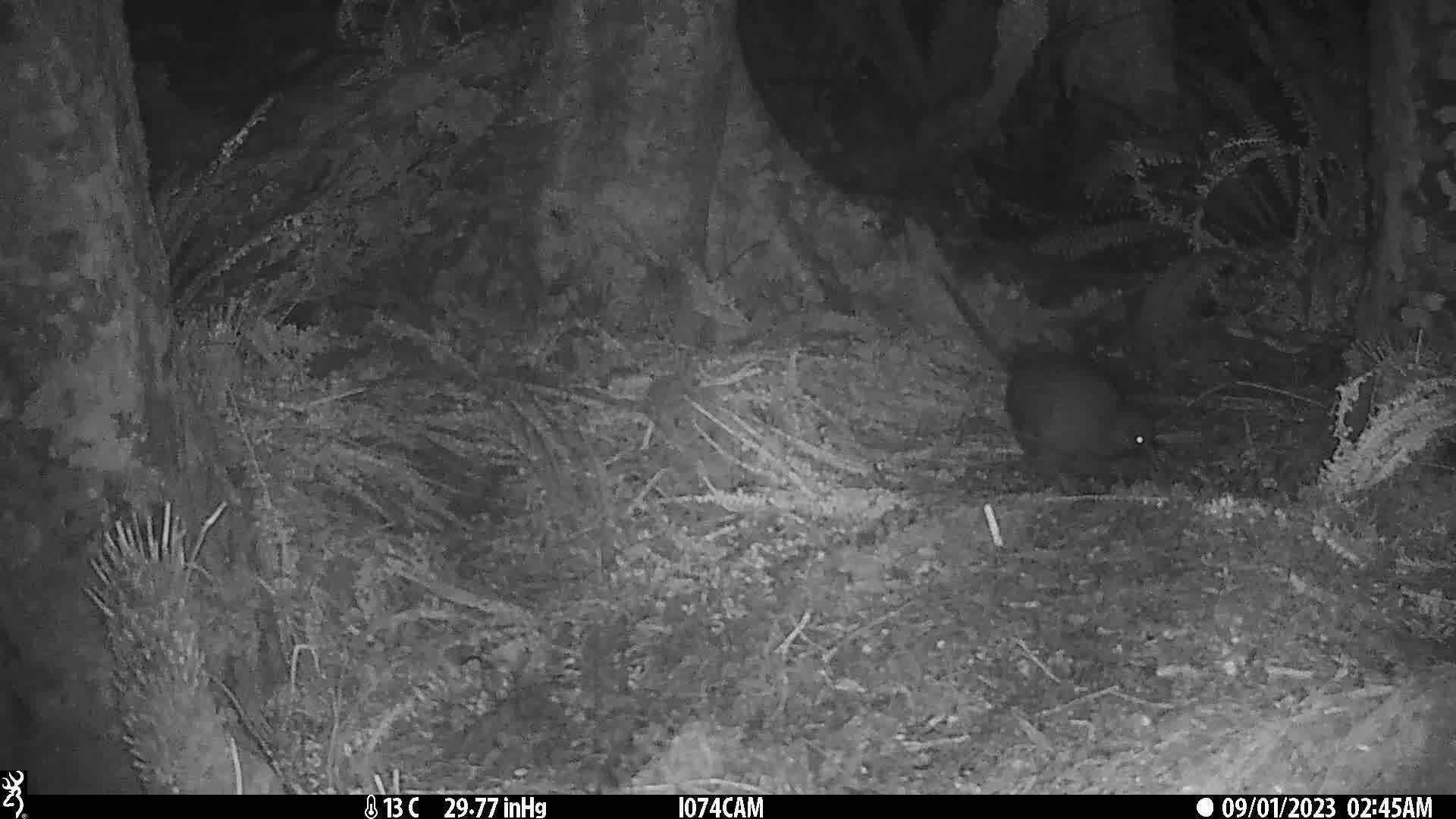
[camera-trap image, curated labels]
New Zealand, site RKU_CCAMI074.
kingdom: Animalia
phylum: Chordata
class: Aves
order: Apterygiformes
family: Apterygidae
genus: Apteryx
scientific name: Apteryx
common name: kiwi